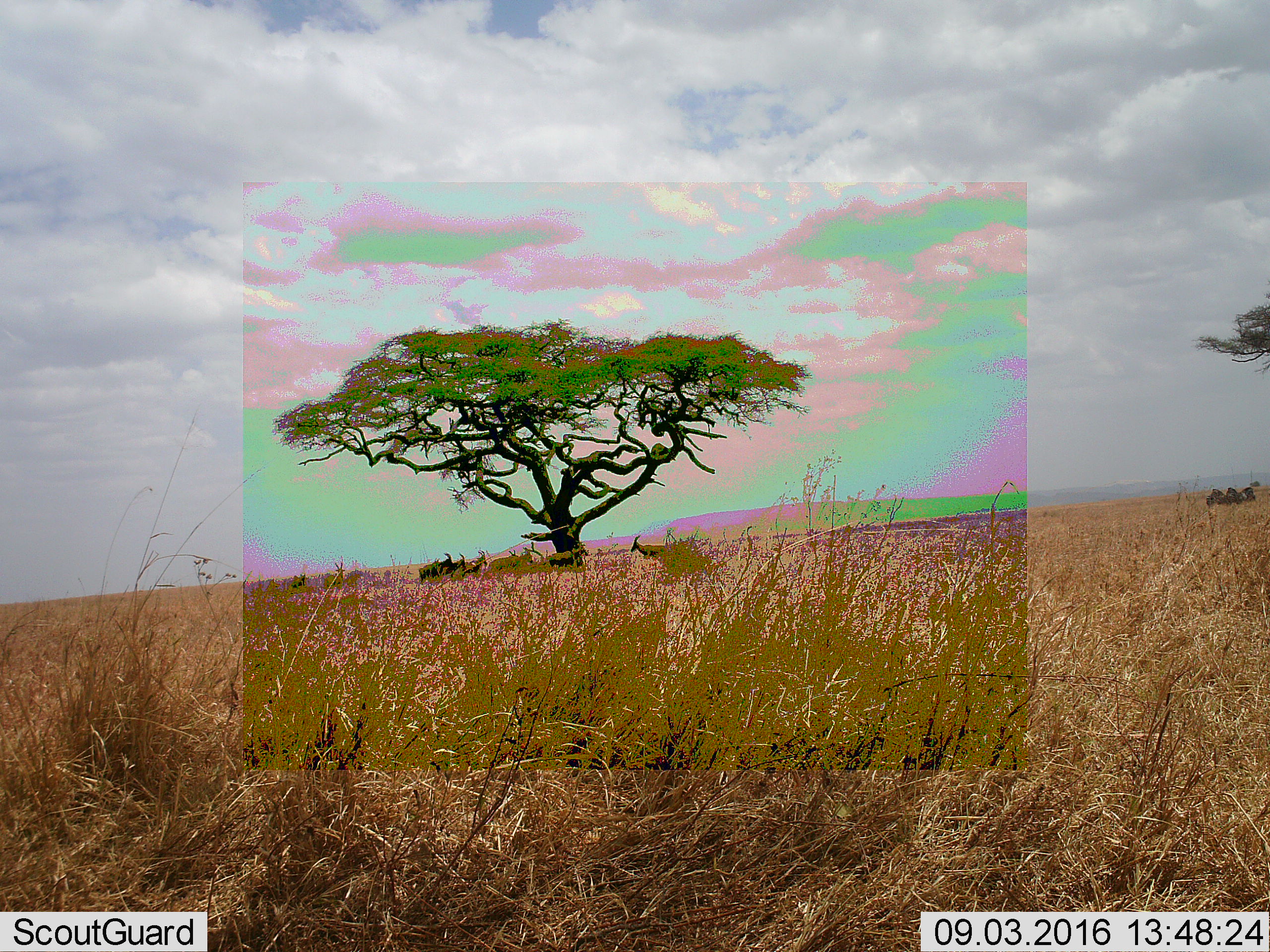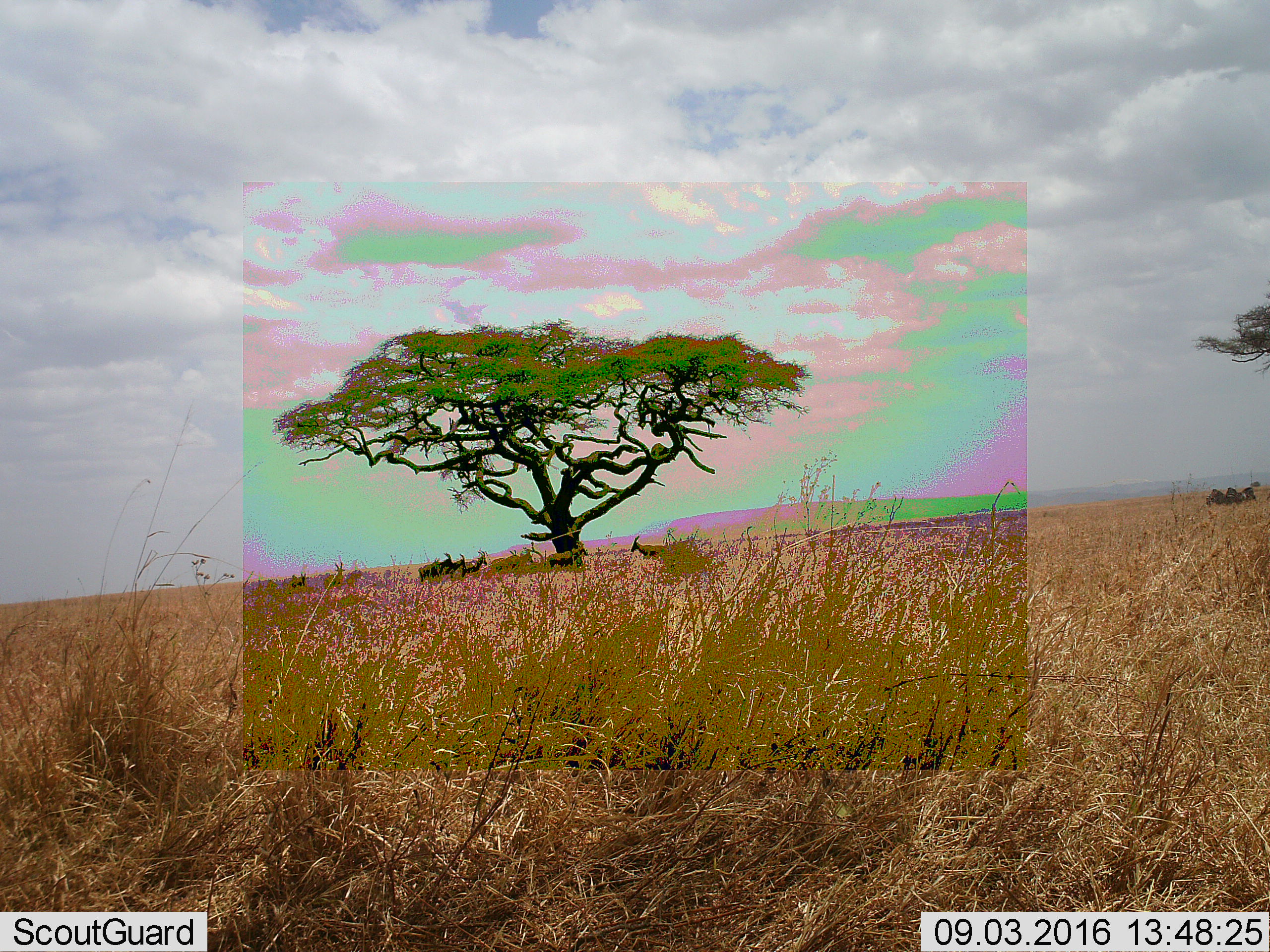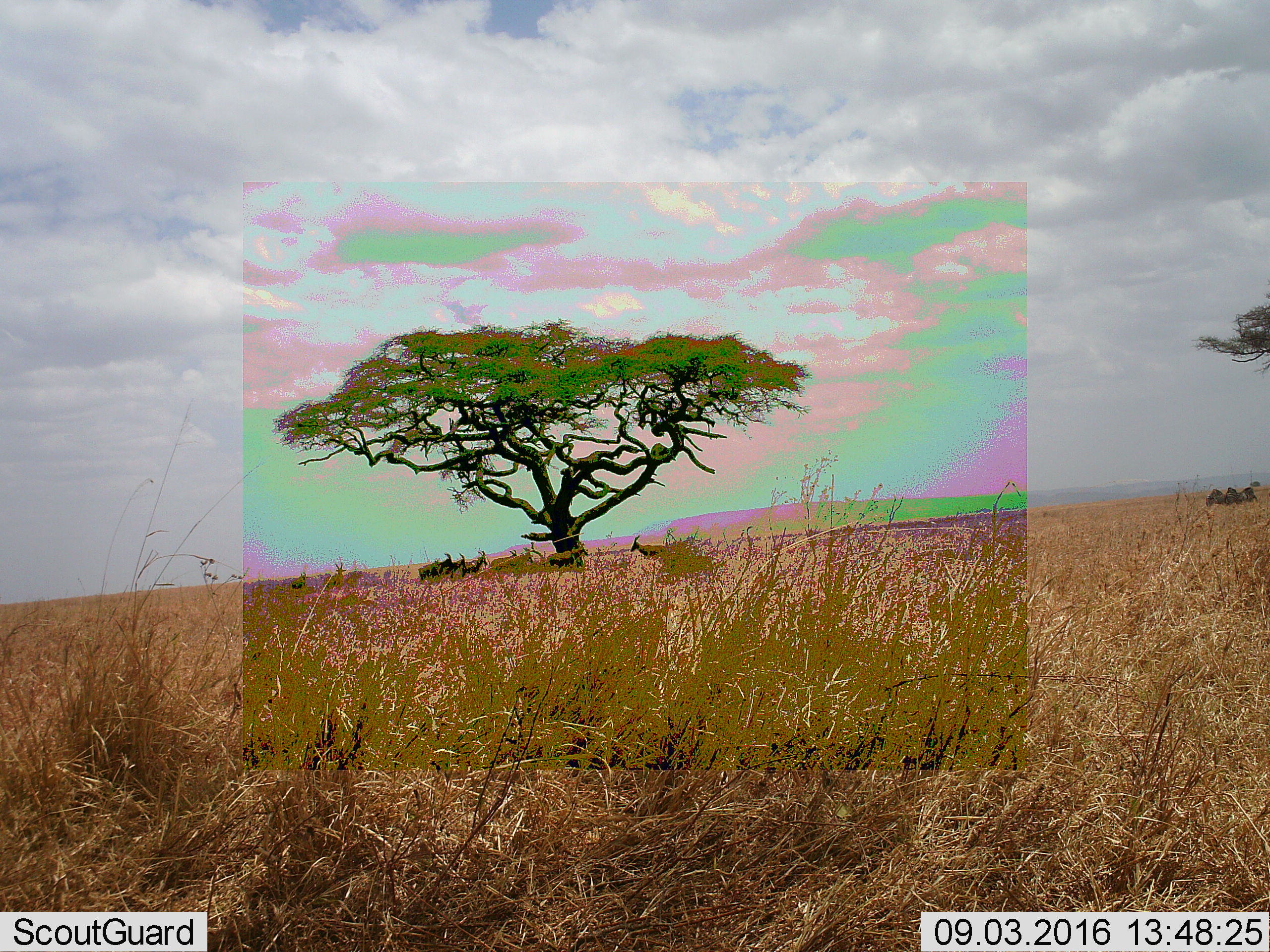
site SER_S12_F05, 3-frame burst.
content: unidentified animal